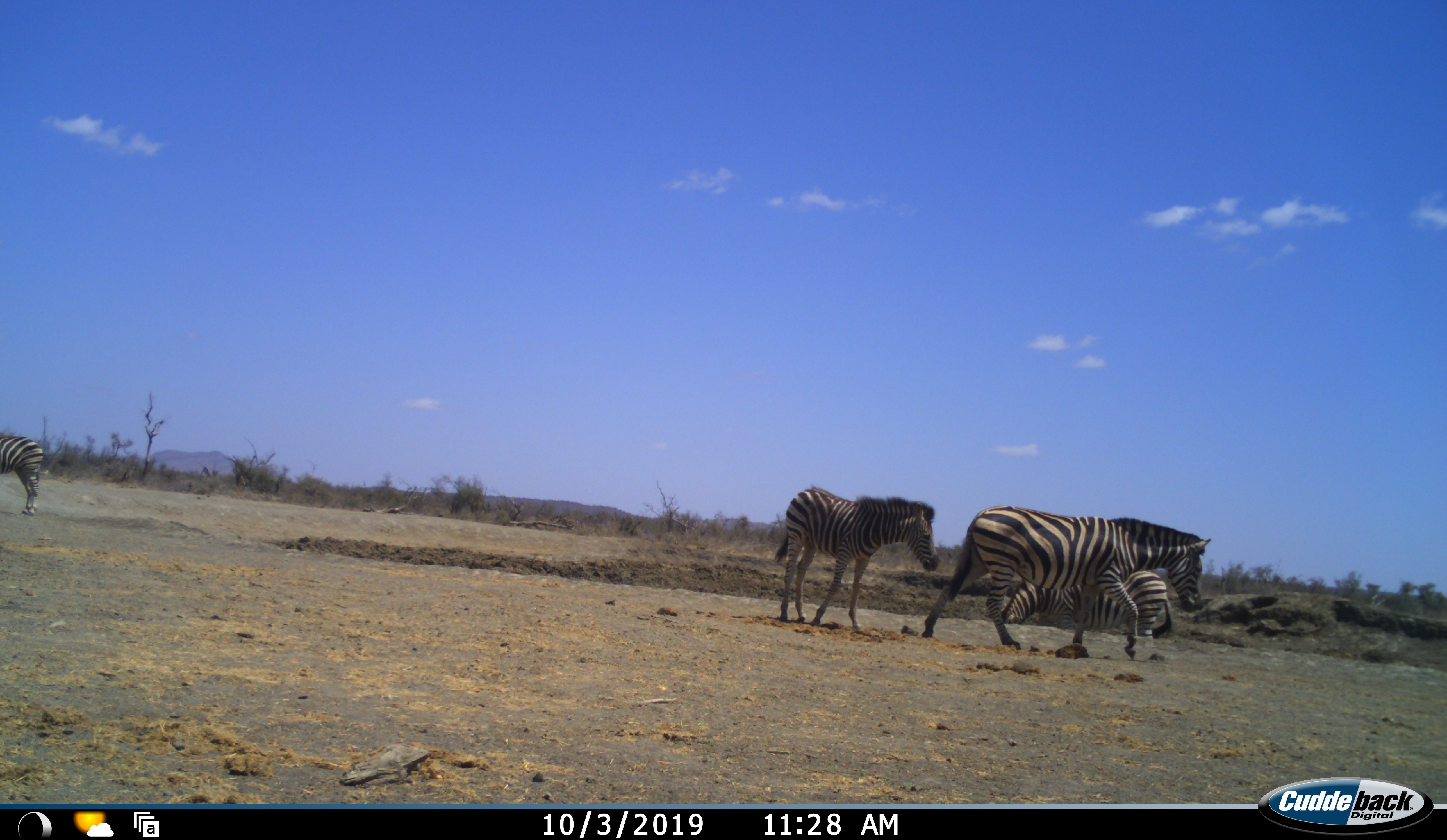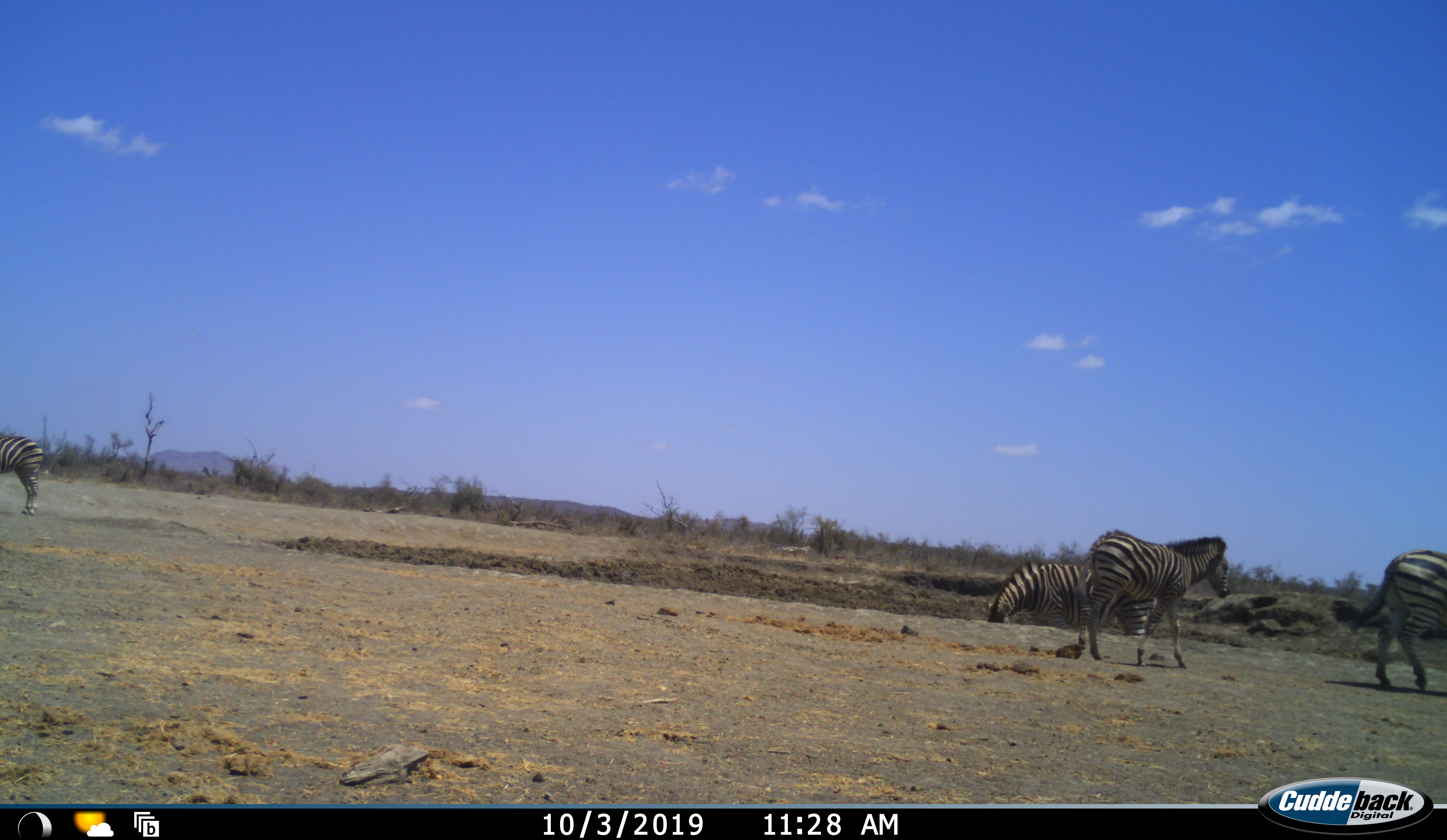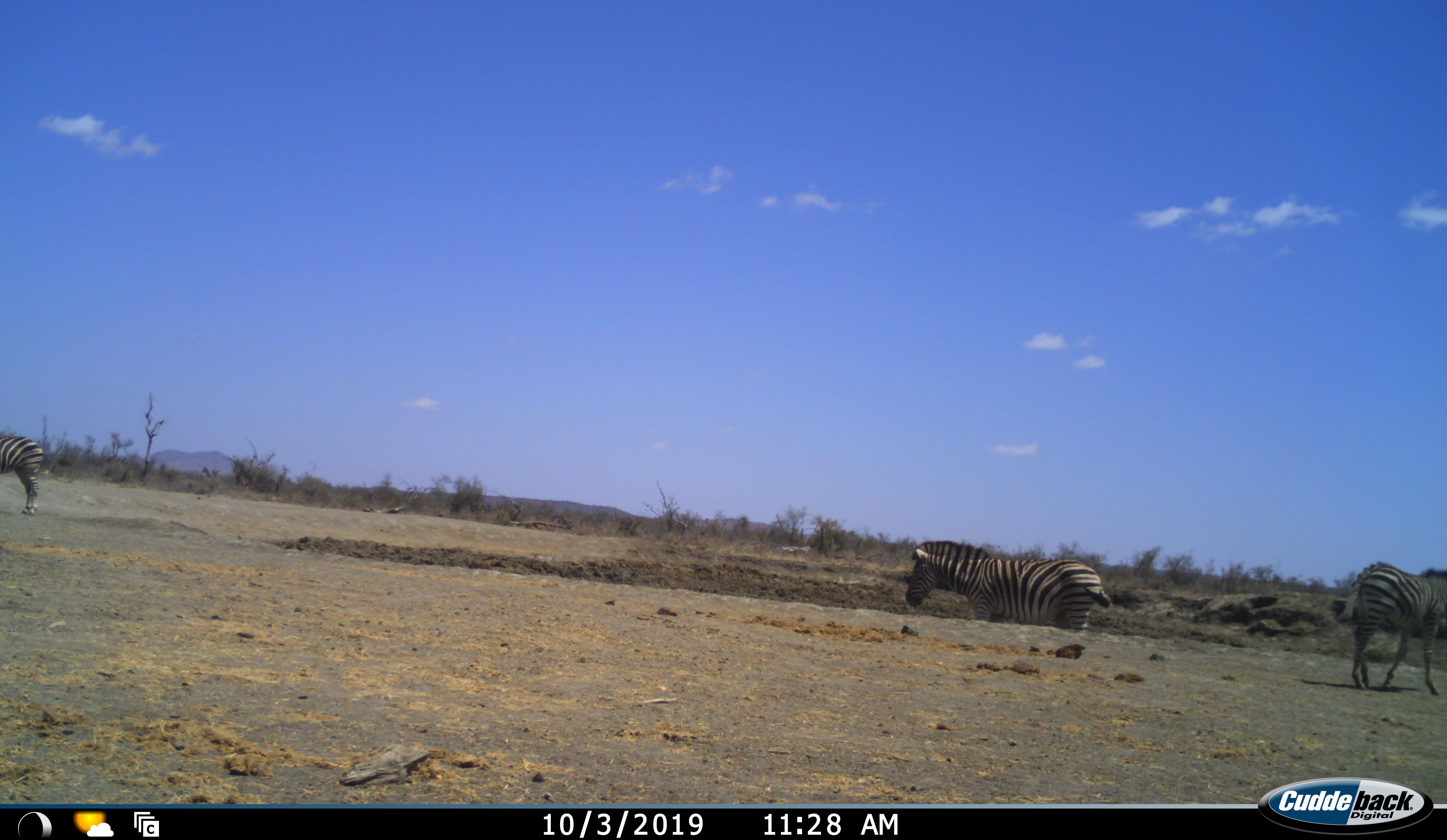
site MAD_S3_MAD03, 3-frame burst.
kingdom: Animalia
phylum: Chordata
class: Mammalia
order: Perissodactyla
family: Equidae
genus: Equus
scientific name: Equus quagga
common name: plains zebra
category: zebraplains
Zebraplains (plains zebra) (Equus quagga), count 4. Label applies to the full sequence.